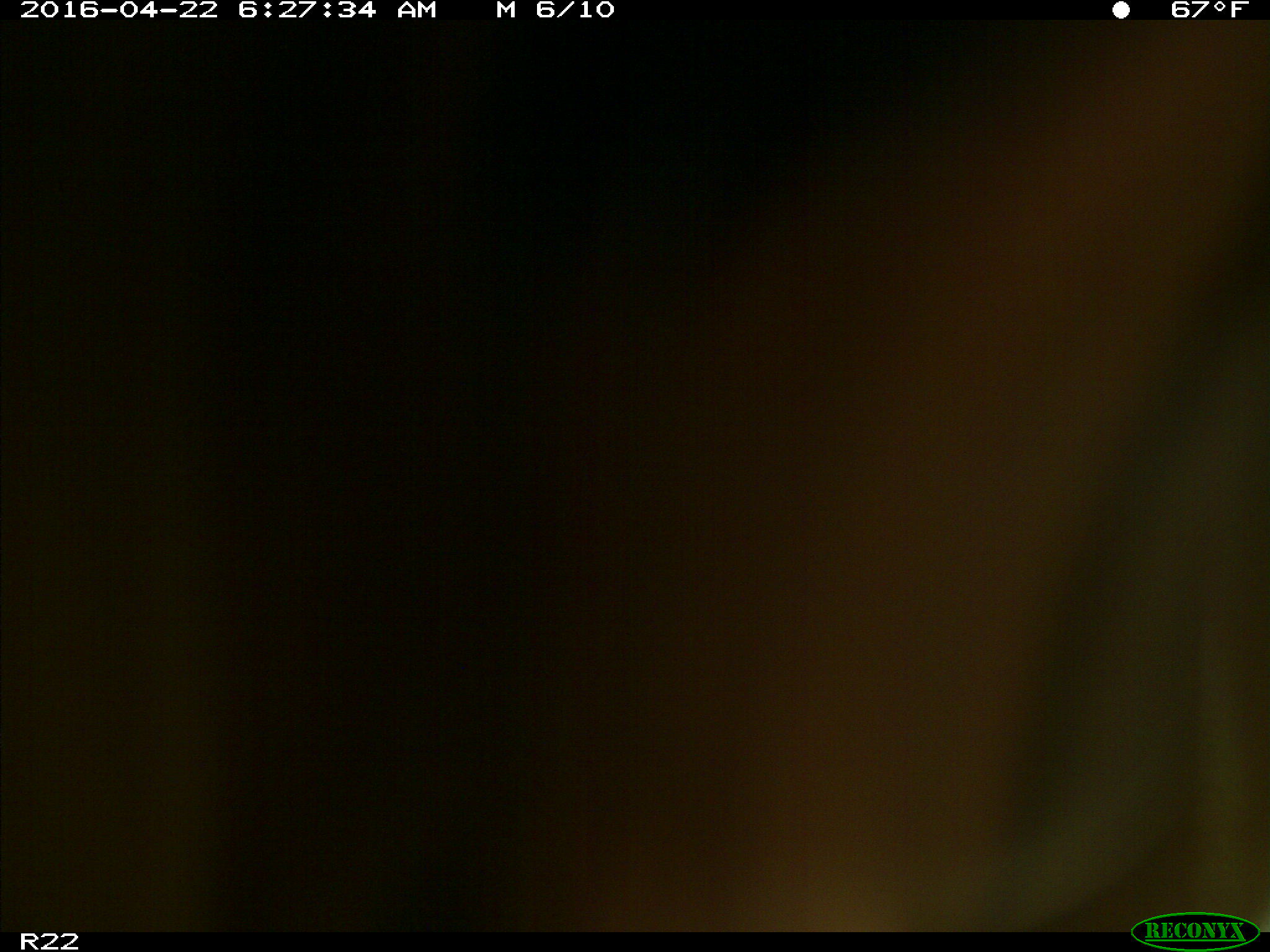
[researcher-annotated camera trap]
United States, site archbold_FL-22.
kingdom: Animalia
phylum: Chordata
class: Mammalia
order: Artiodactyla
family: Bovidae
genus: Bos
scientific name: Bos taurus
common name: domestic cow